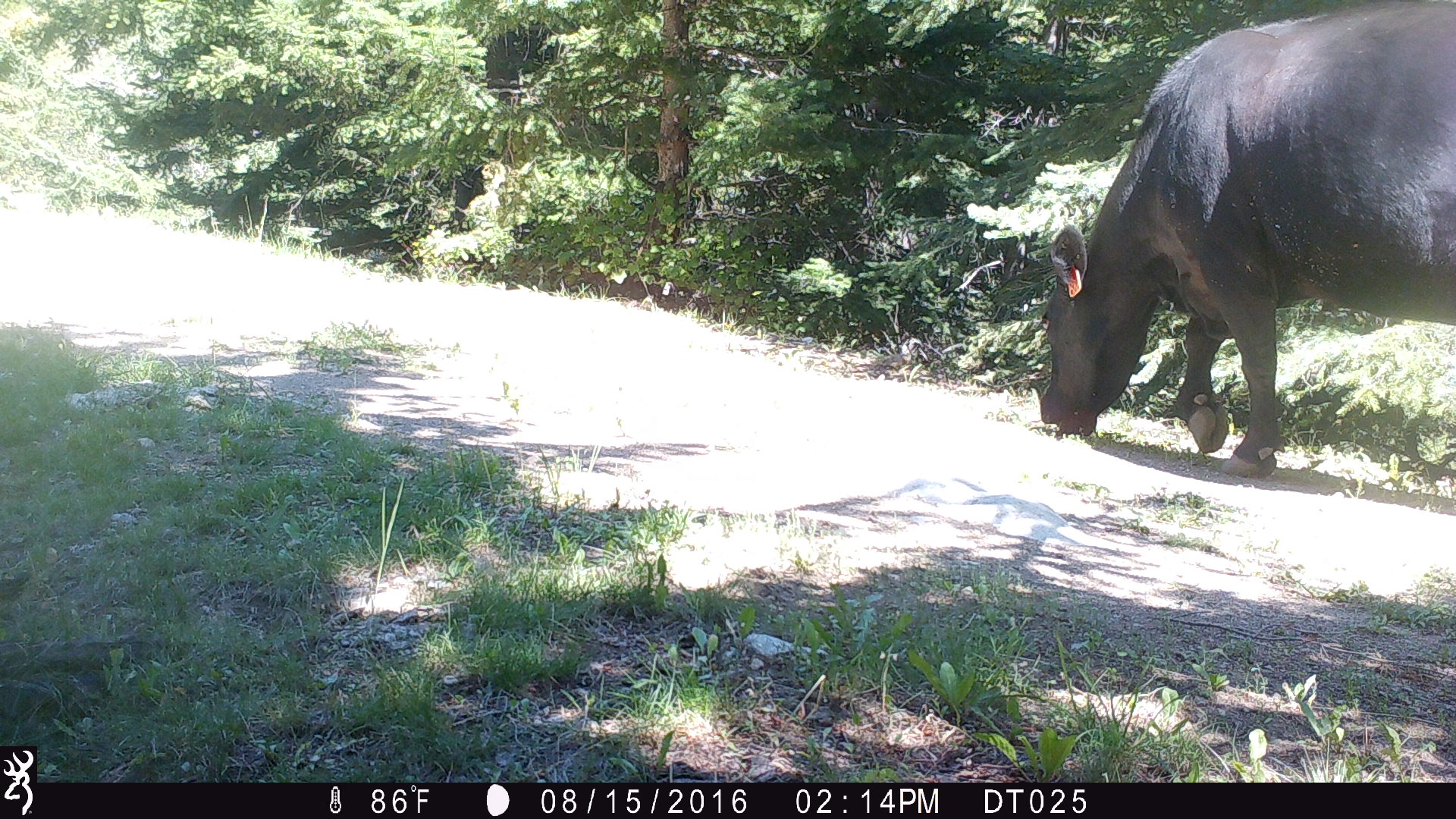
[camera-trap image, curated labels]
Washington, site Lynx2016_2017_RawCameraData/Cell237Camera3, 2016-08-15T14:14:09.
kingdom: Animalia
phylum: Chordata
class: Mammalia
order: Artiodactyla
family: Bovidae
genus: Bos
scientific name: Bos taurus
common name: domestic cattle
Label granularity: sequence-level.